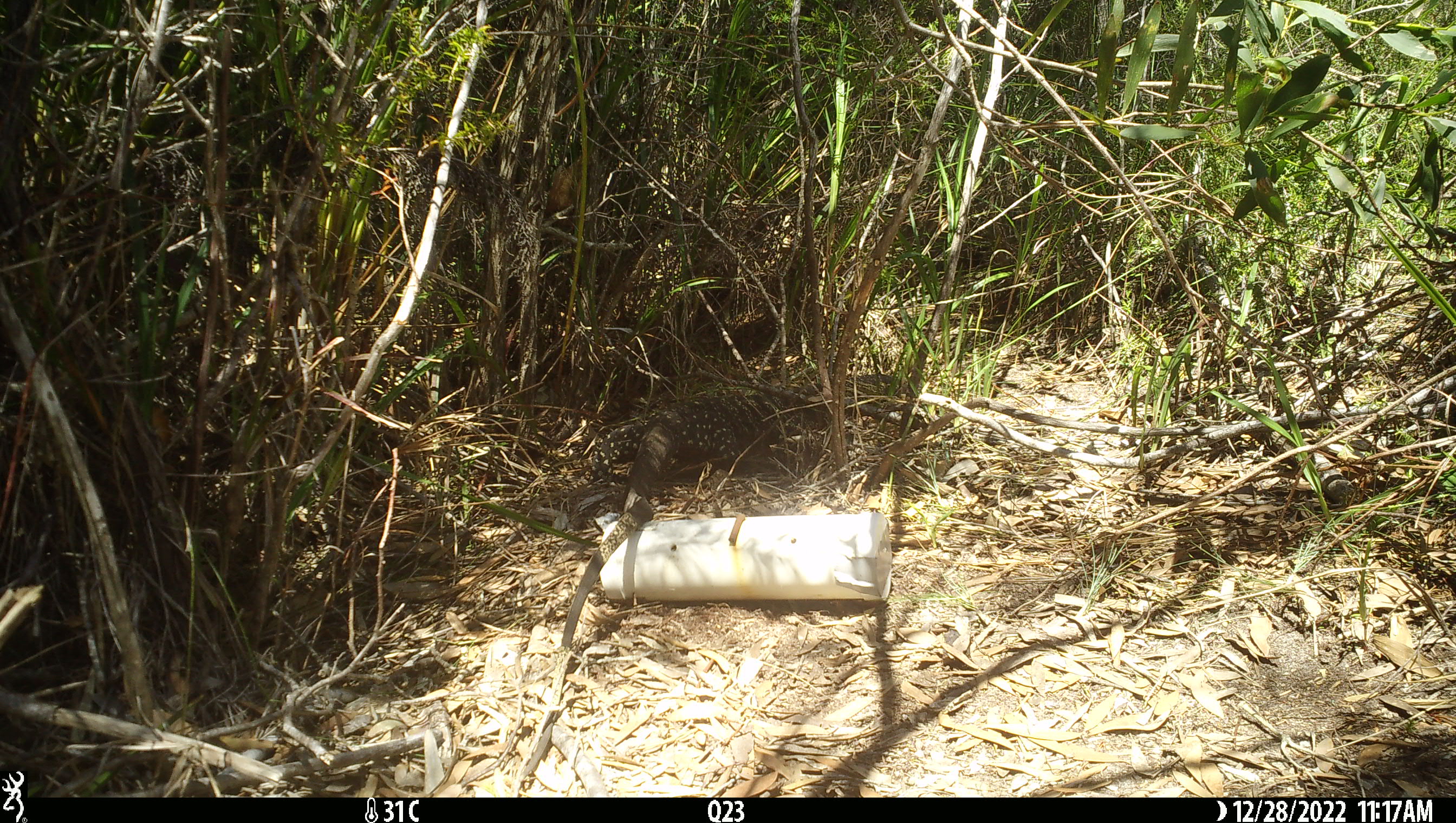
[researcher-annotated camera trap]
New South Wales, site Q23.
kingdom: Animalia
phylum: Chordata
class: Reptilia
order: Squamata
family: Varanidae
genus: Varanus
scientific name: Varanus varius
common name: lace monitor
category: goanna